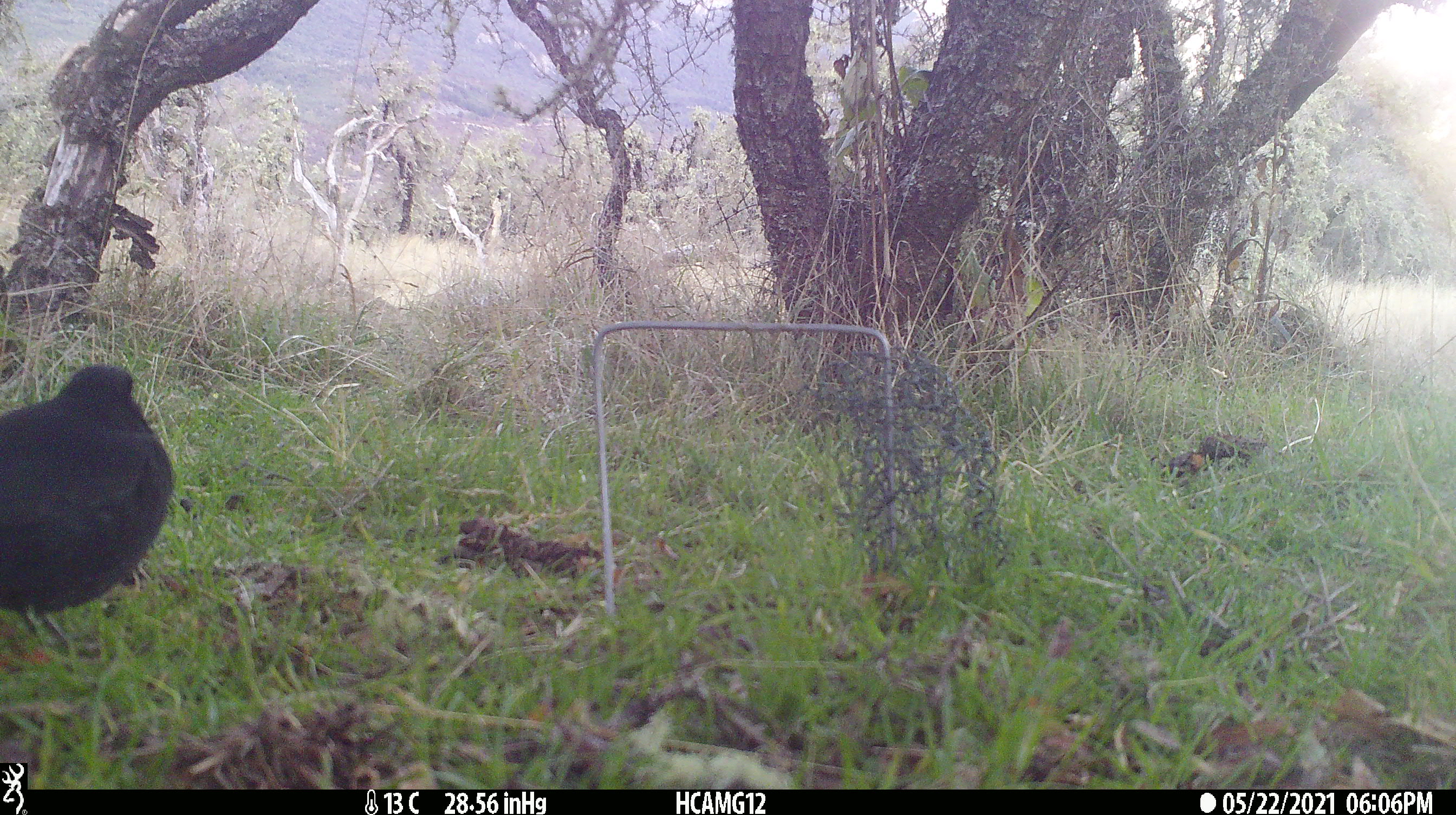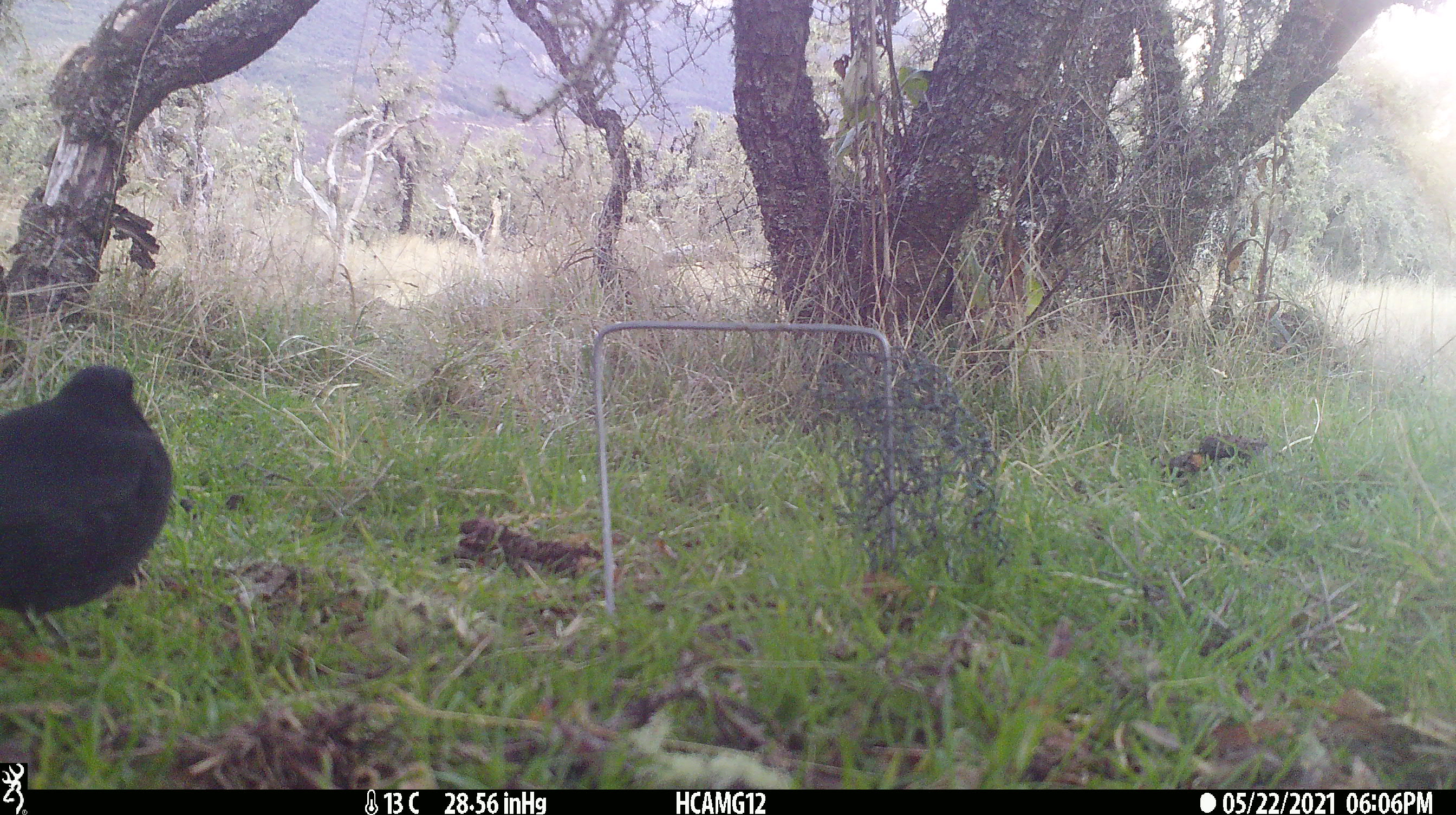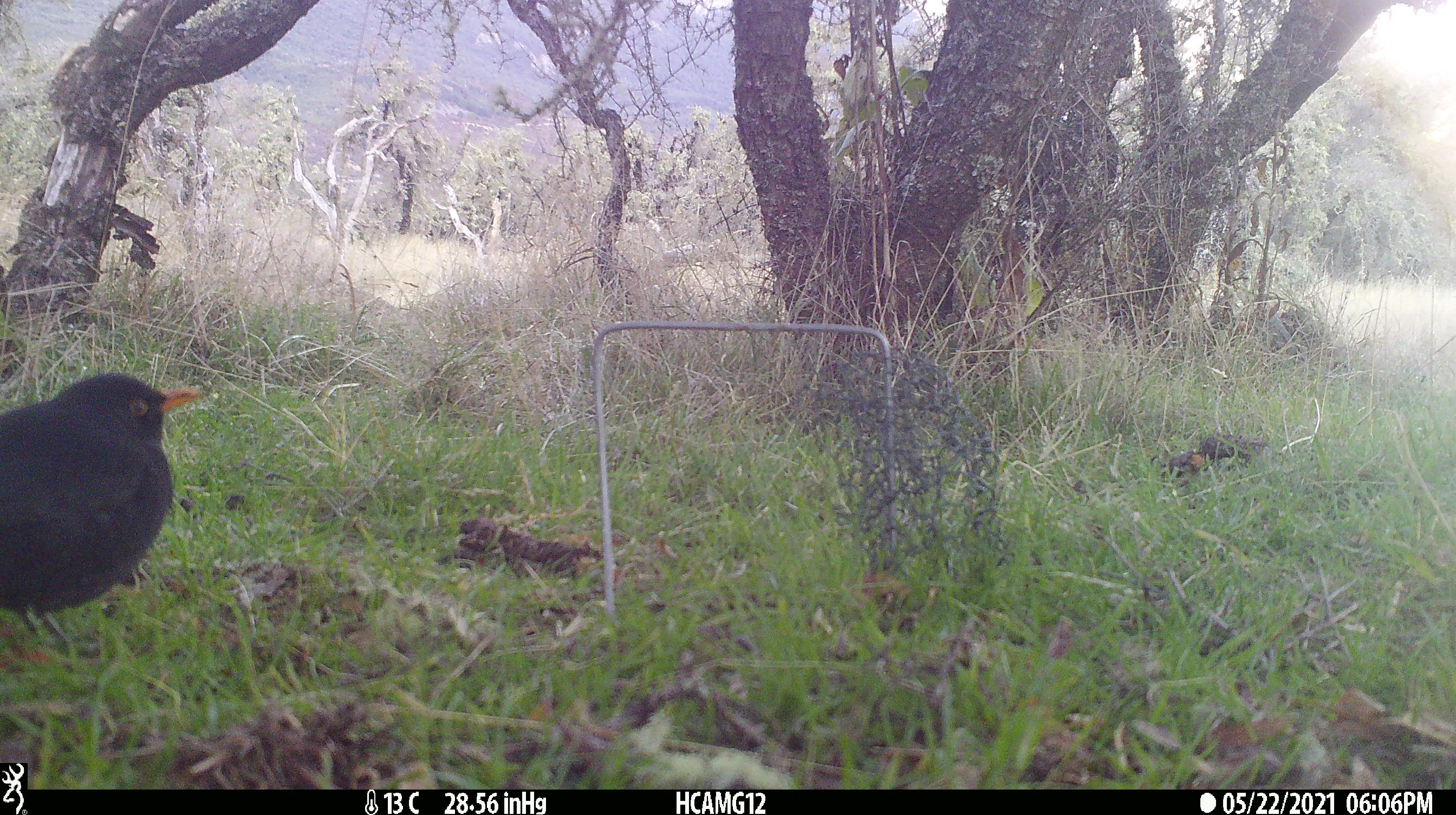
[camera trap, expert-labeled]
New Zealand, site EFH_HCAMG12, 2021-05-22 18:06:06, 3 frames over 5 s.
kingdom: Animalia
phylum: Chordata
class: Aves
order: Passeriformes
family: Turdidae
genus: Turdus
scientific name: Turdus merula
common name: eurasian blackbird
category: blackbird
Blackbird (eurasian blackbird) (Turdus merula).